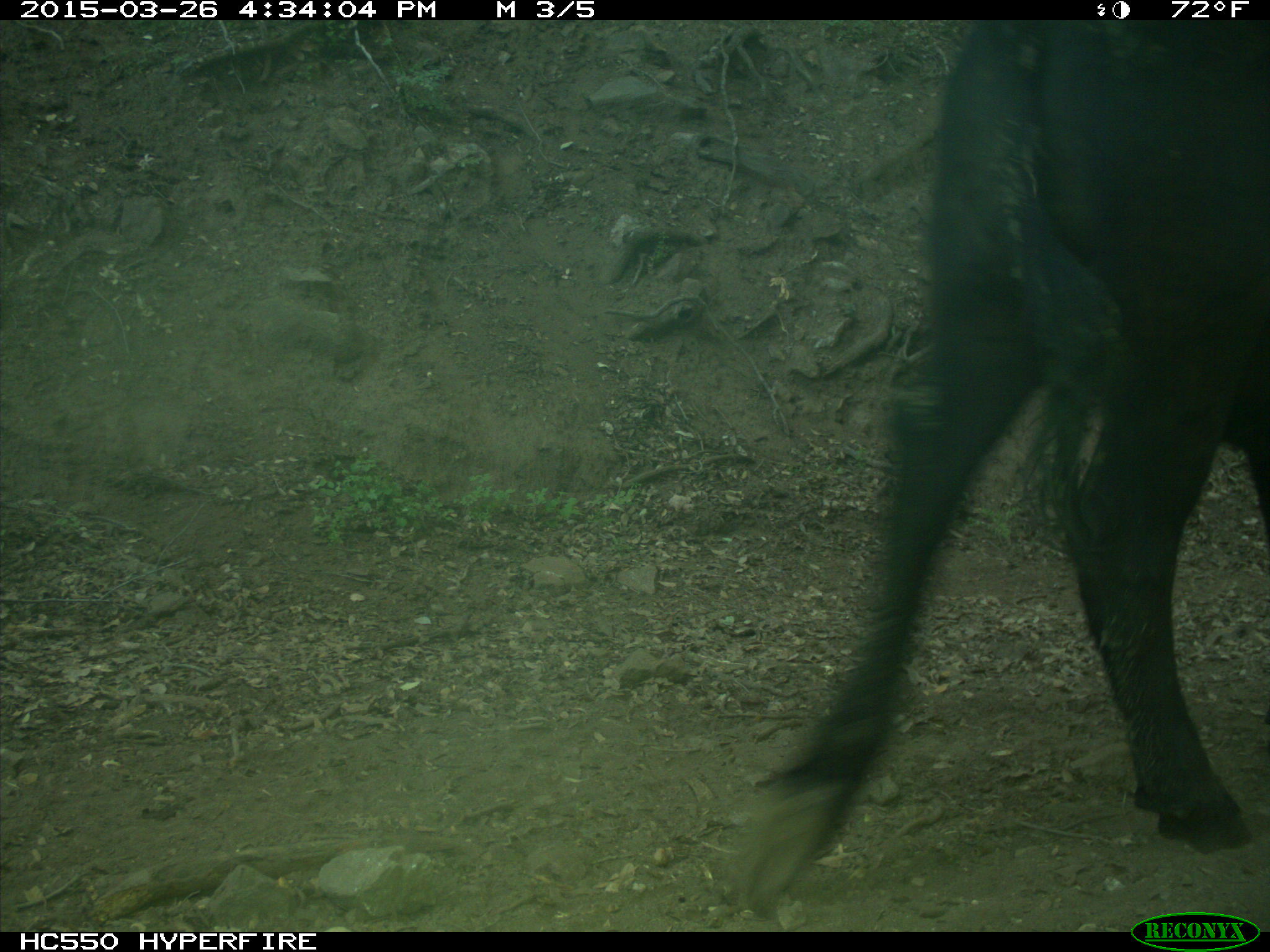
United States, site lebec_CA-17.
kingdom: Animalia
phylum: Chordata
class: Mammalia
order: Artiodactyla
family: Bovidae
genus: Bos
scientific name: Bos taurus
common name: domestic cow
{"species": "Bos taurus (domestic cow)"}